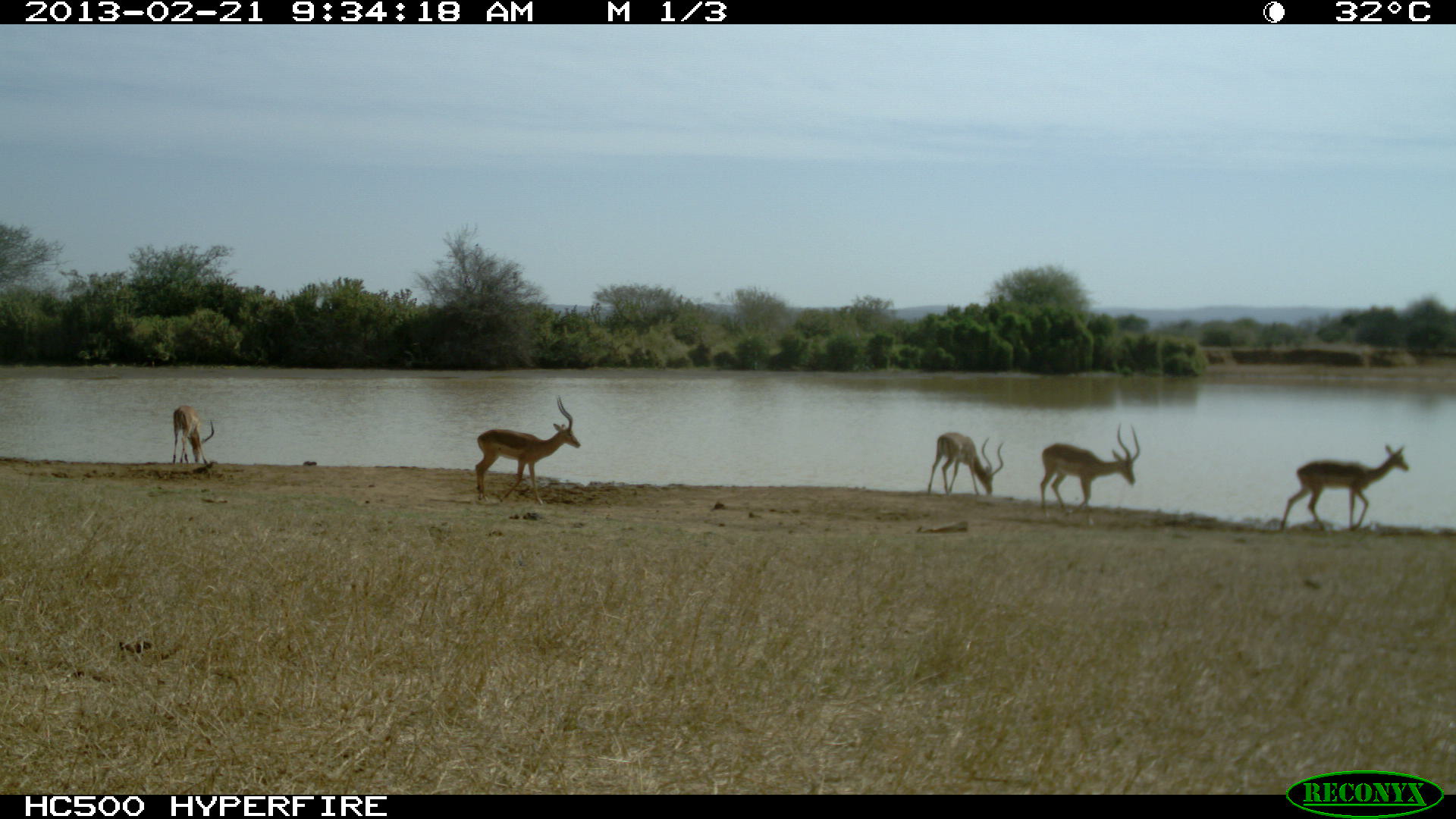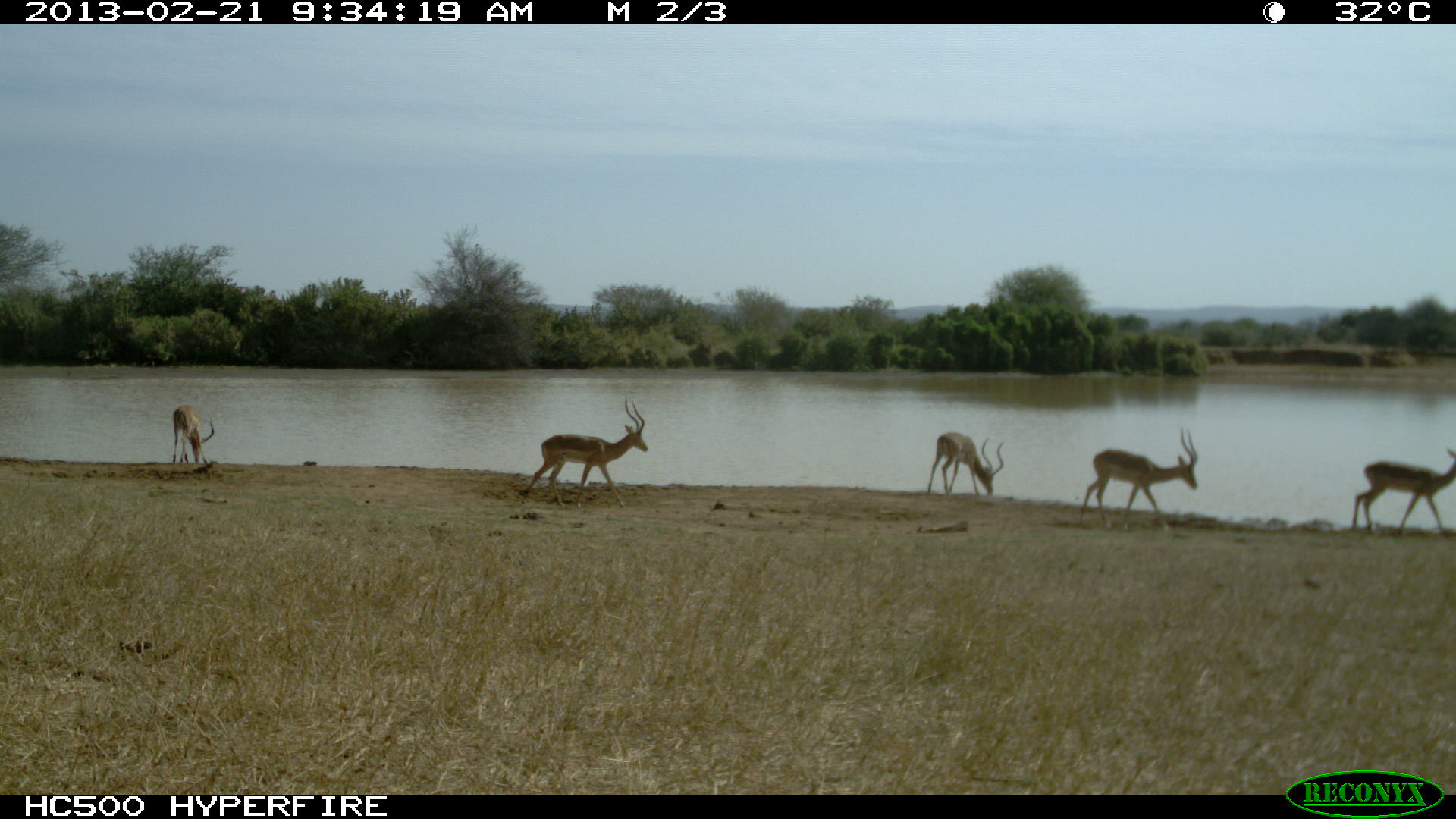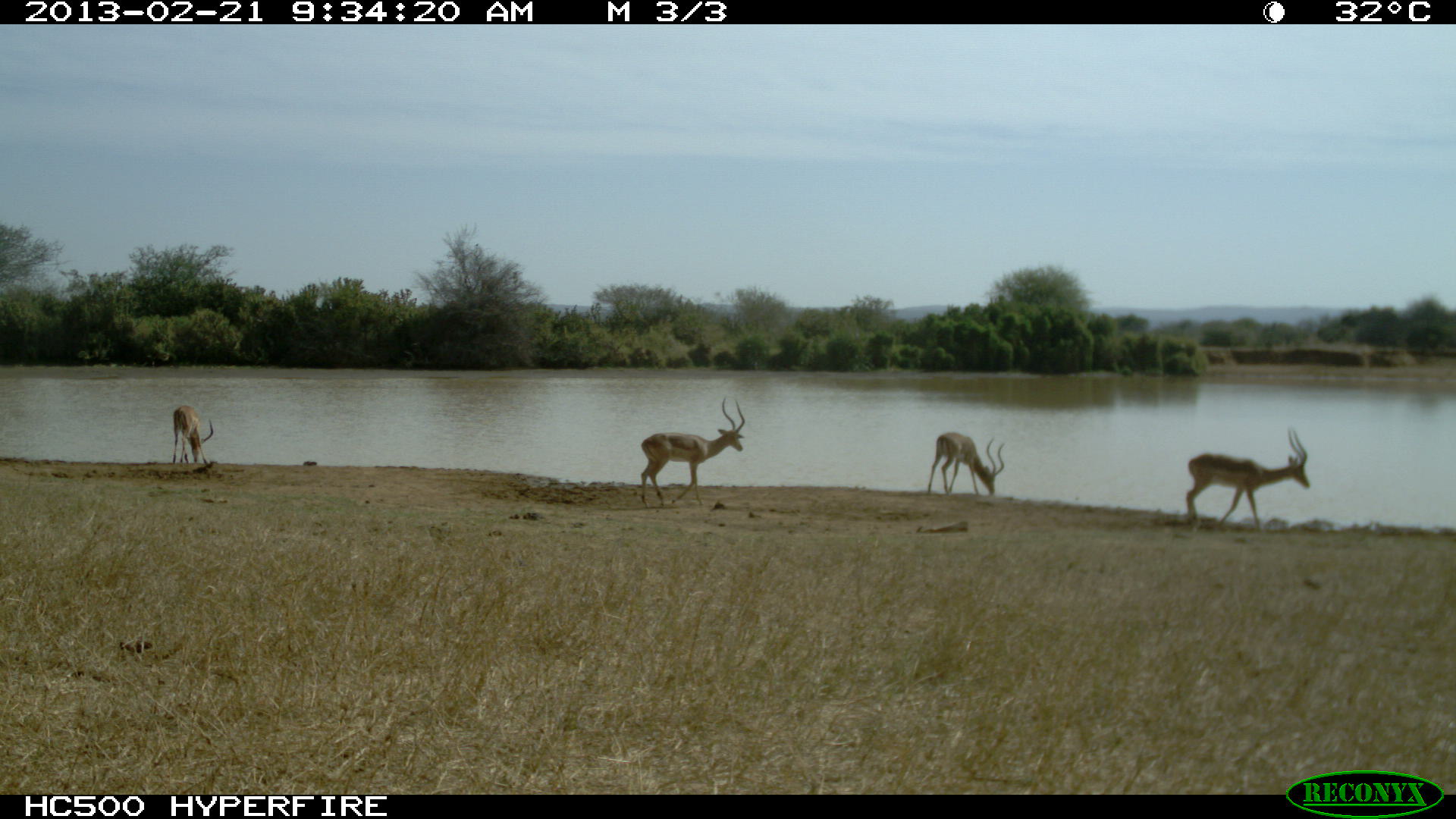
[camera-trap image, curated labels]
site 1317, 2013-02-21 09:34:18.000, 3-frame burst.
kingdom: Animalia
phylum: Chordata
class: Mammalia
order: Artiodactyla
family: Bovidae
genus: Aepyceros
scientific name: Aepyceros melampus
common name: impala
Aepyceros melampus (impala), count 5.